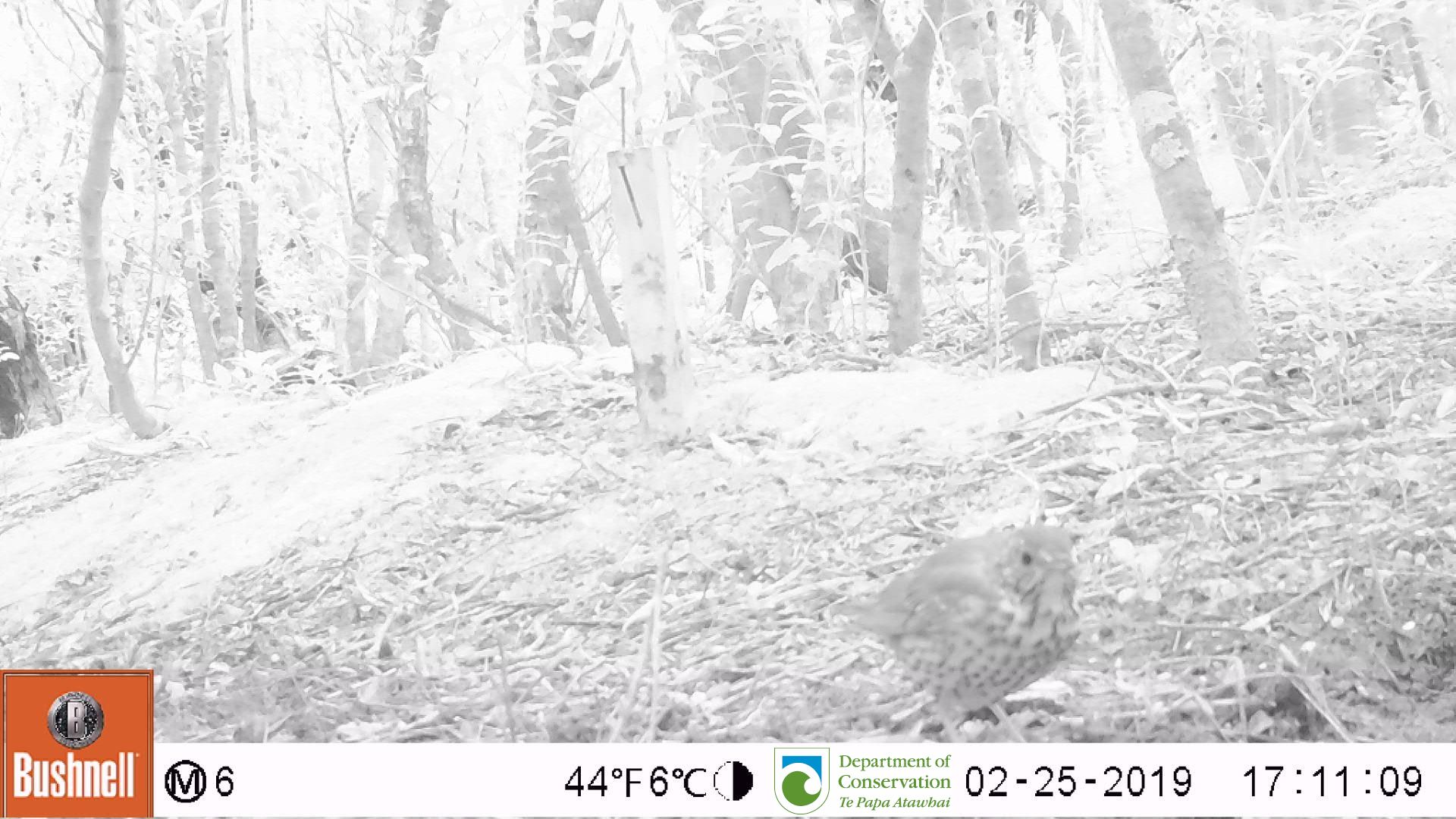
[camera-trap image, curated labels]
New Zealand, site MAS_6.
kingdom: Animalia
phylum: Chordata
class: Aves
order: Passeriformes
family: Turdidae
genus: Turdus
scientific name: Turdus philomelos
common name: song thrush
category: thrush